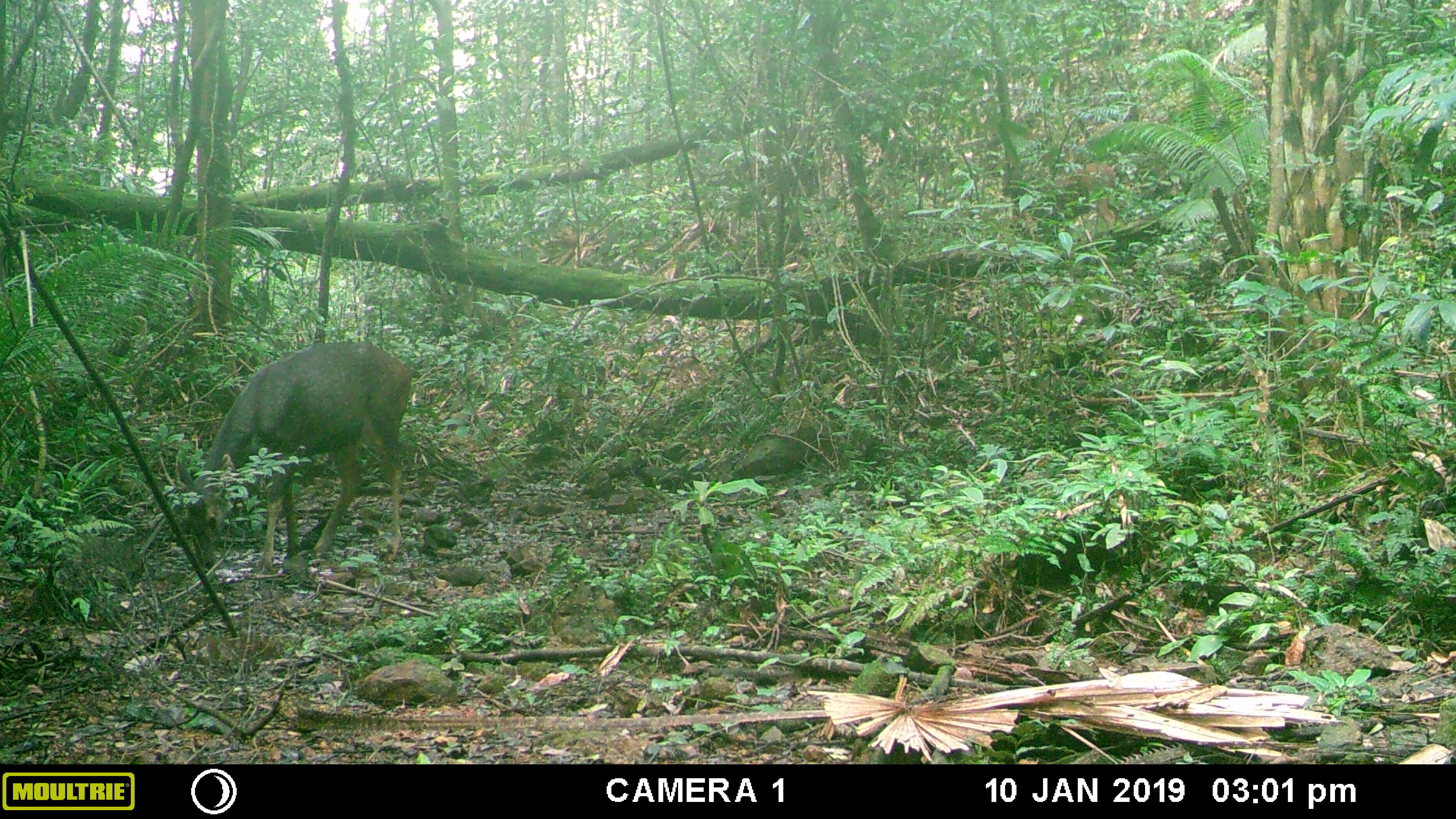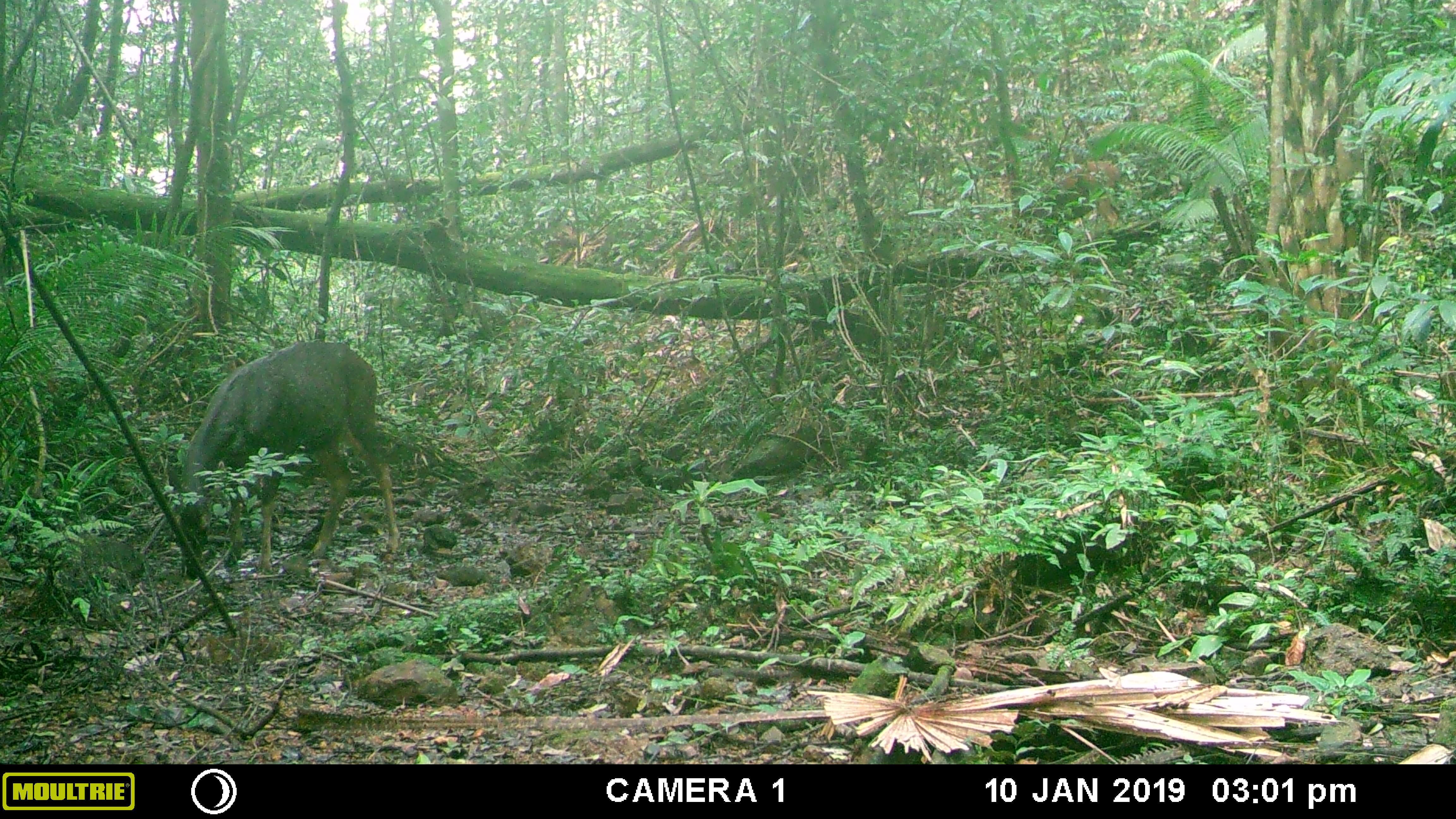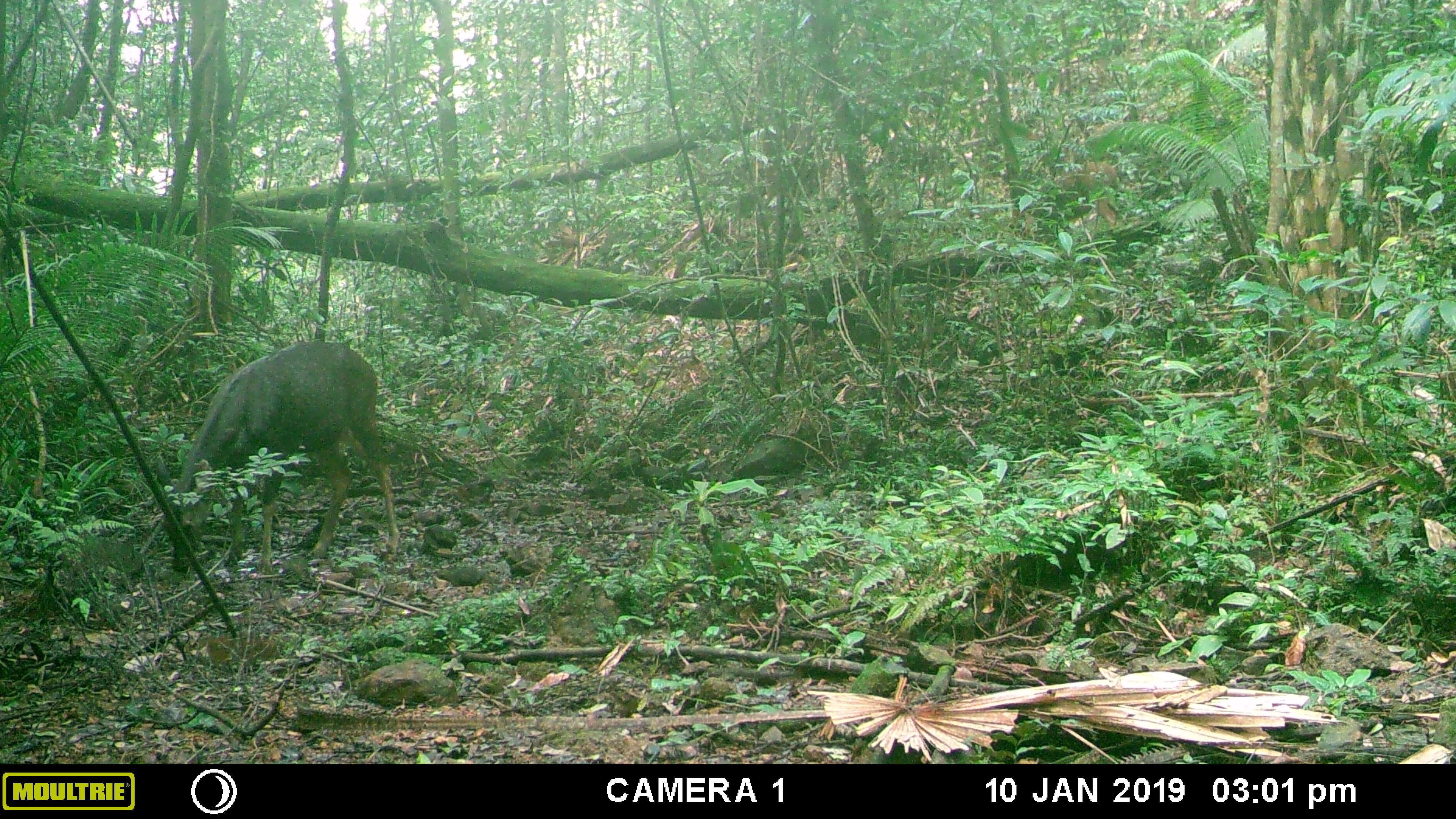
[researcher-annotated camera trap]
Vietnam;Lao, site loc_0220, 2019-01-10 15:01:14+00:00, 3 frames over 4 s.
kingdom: Animalia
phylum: Chordata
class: Mammalia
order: Artiodactyla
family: Cervidae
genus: Rusa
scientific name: Rusa unicolor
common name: sambar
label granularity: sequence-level